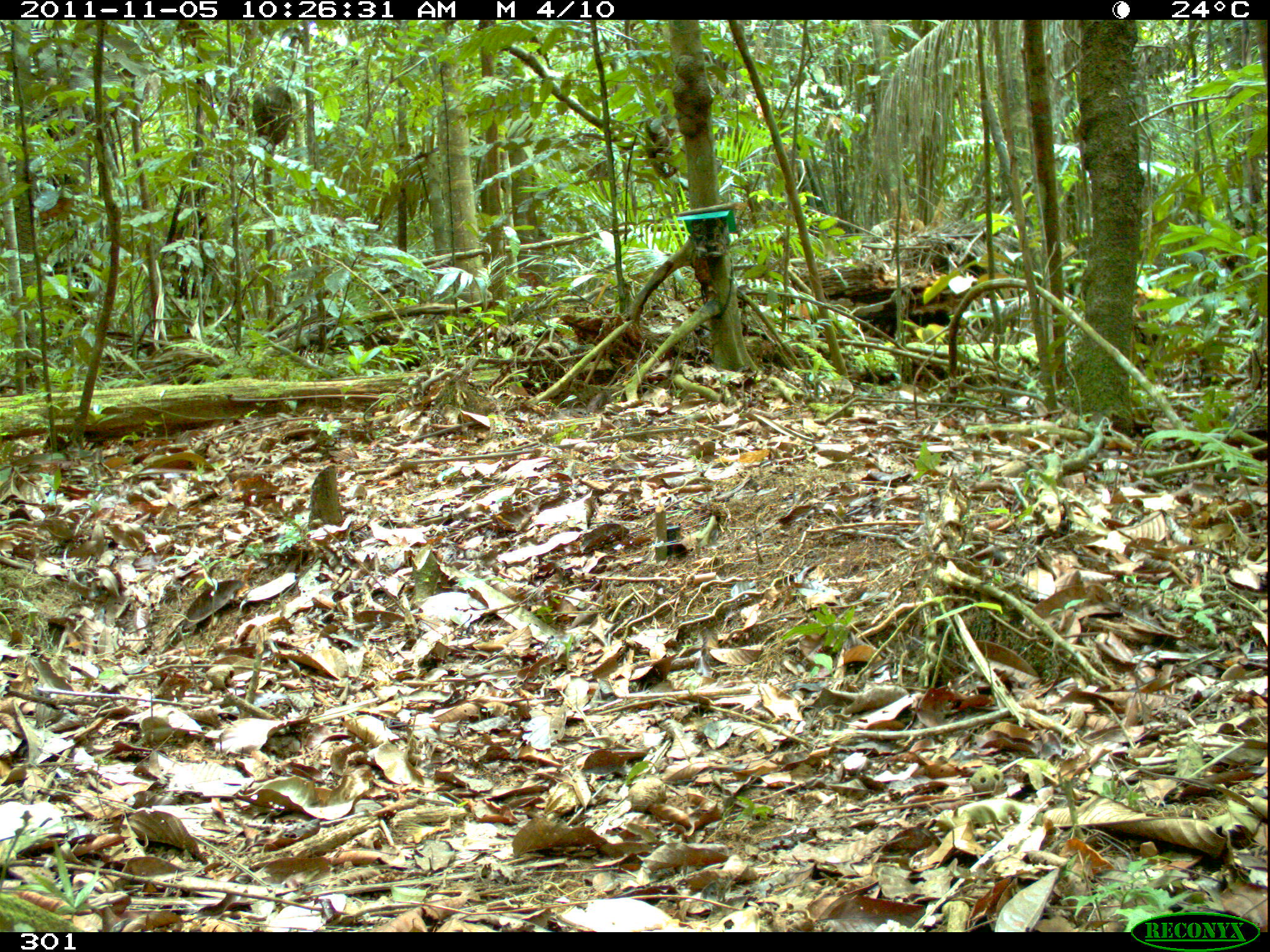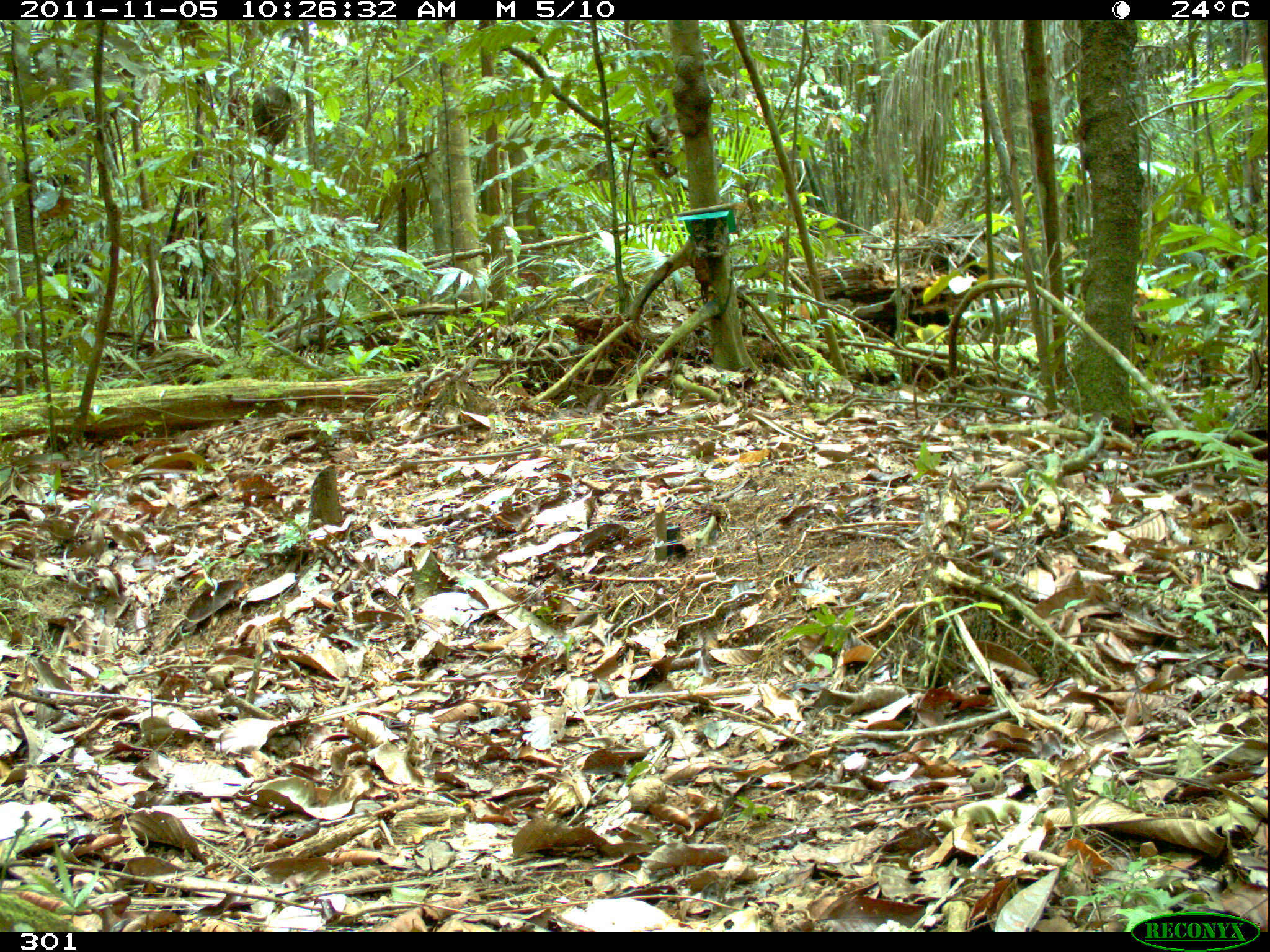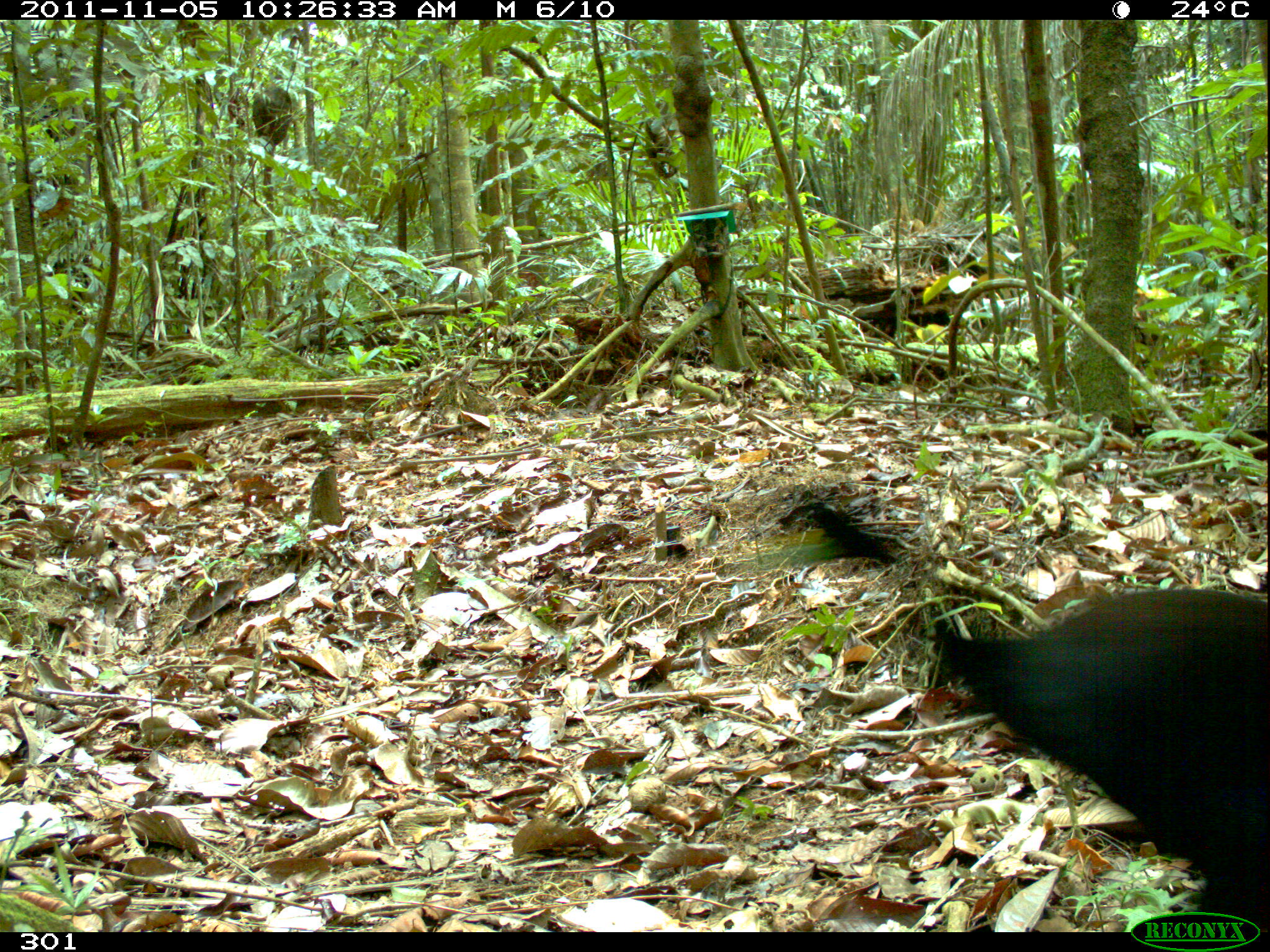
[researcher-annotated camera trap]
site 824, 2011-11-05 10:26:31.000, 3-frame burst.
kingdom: Animalia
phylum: Chordata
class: Aves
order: Gruiformes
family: Psophiidae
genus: Psophia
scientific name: Psophia leucoptera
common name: pale-winged trumpeter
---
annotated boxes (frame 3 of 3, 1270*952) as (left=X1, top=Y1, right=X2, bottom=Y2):
psophia leucoptera: (left=925, top=587, right=1270, bottom=932)